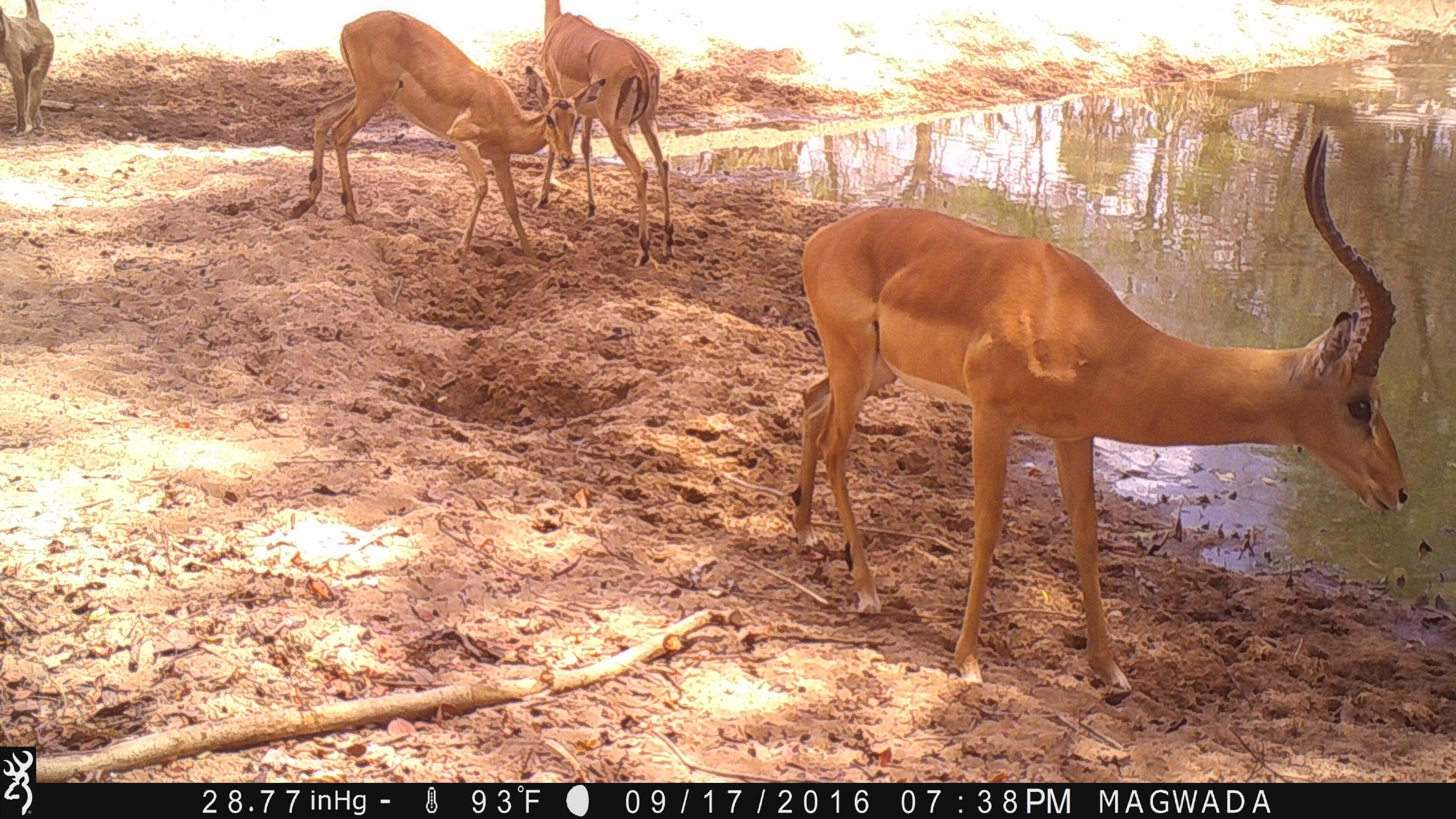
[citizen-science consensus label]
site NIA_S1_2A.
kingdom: Animalia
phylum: Chordata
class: Mammalia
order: Primates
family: Cercopithecidae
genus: Papio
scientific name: Papio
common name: baboon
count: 1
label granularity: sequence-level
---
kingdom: Animalia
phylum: Chordata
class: Mammalia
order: Artiodactyla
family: Bovidae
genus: Aepyceros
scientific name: Aepyceros melampus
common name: impala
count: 3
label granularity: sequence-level